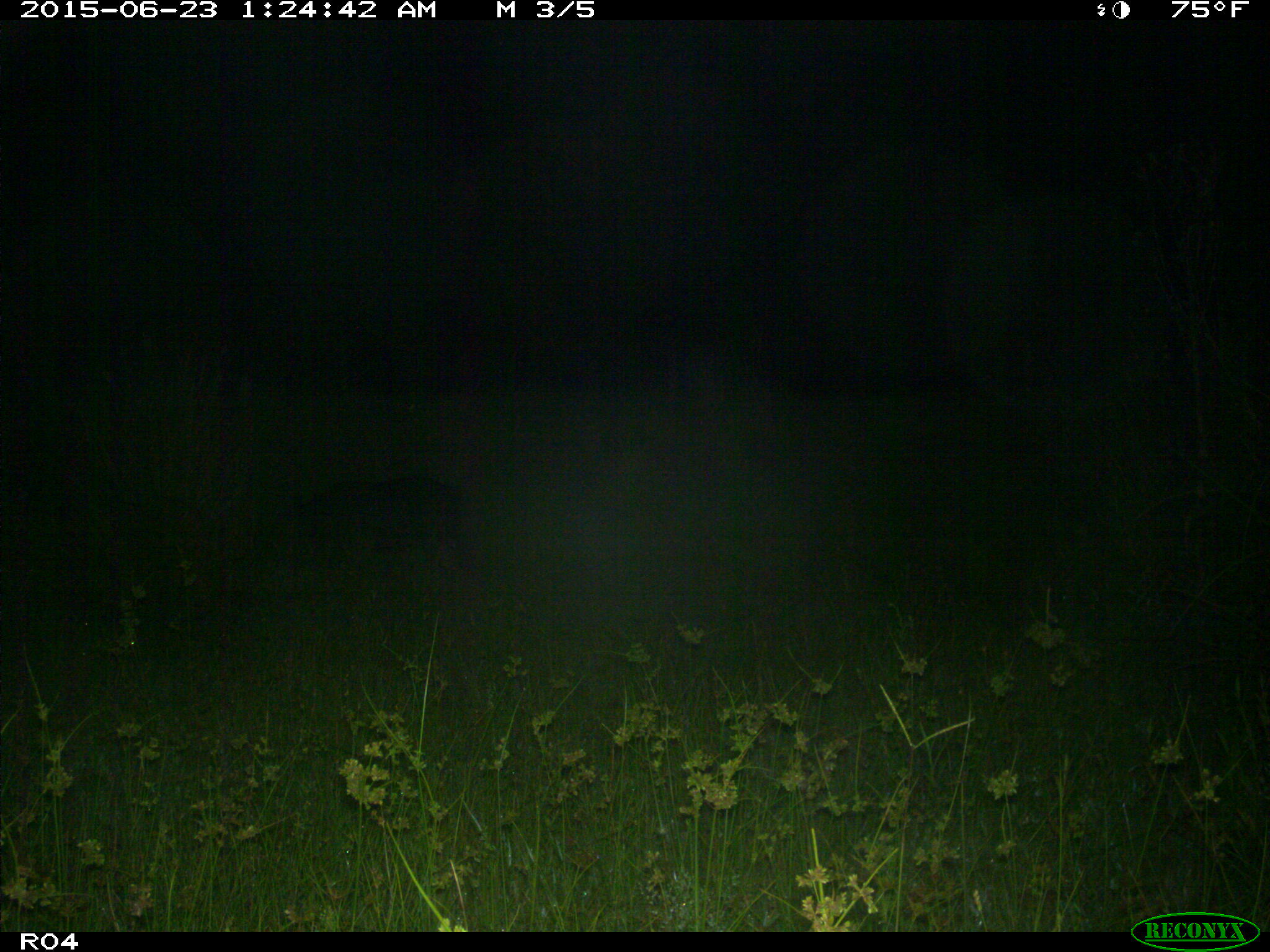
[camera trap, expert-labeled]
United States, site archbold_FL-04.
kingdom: Animalia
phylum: Chordata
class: Mammalia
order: Artiodactyla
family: Suidae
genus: Sus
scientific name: Sus scrofa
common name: wild boar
Sus scrofa (wild boar).